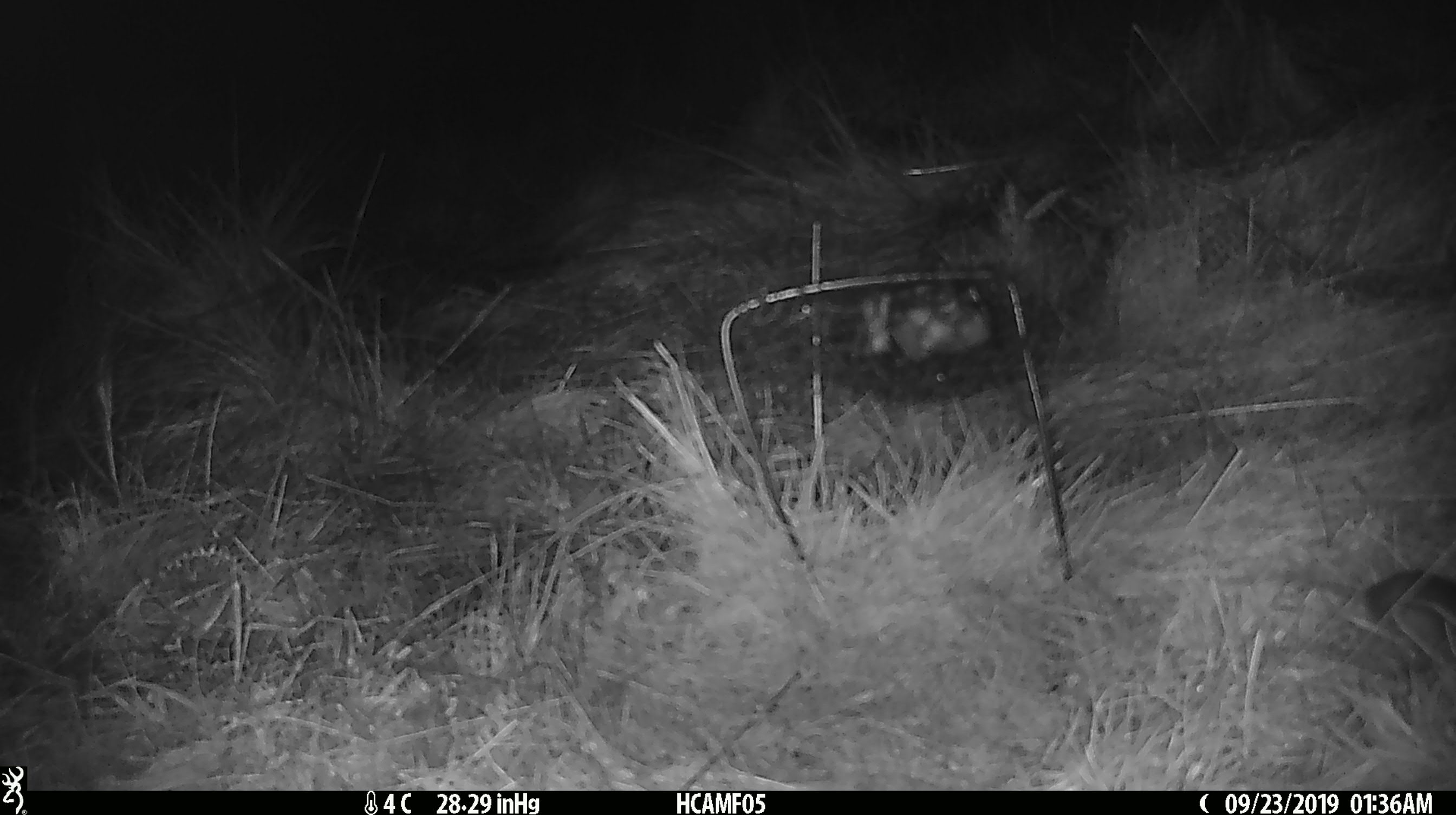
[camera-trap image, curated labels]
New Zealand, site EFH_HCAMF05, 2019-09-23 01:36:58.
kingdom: Animalia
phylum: Chordata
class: Mammalia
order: Rodentia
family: Muridae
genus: Mus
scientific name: Mus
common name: mouse